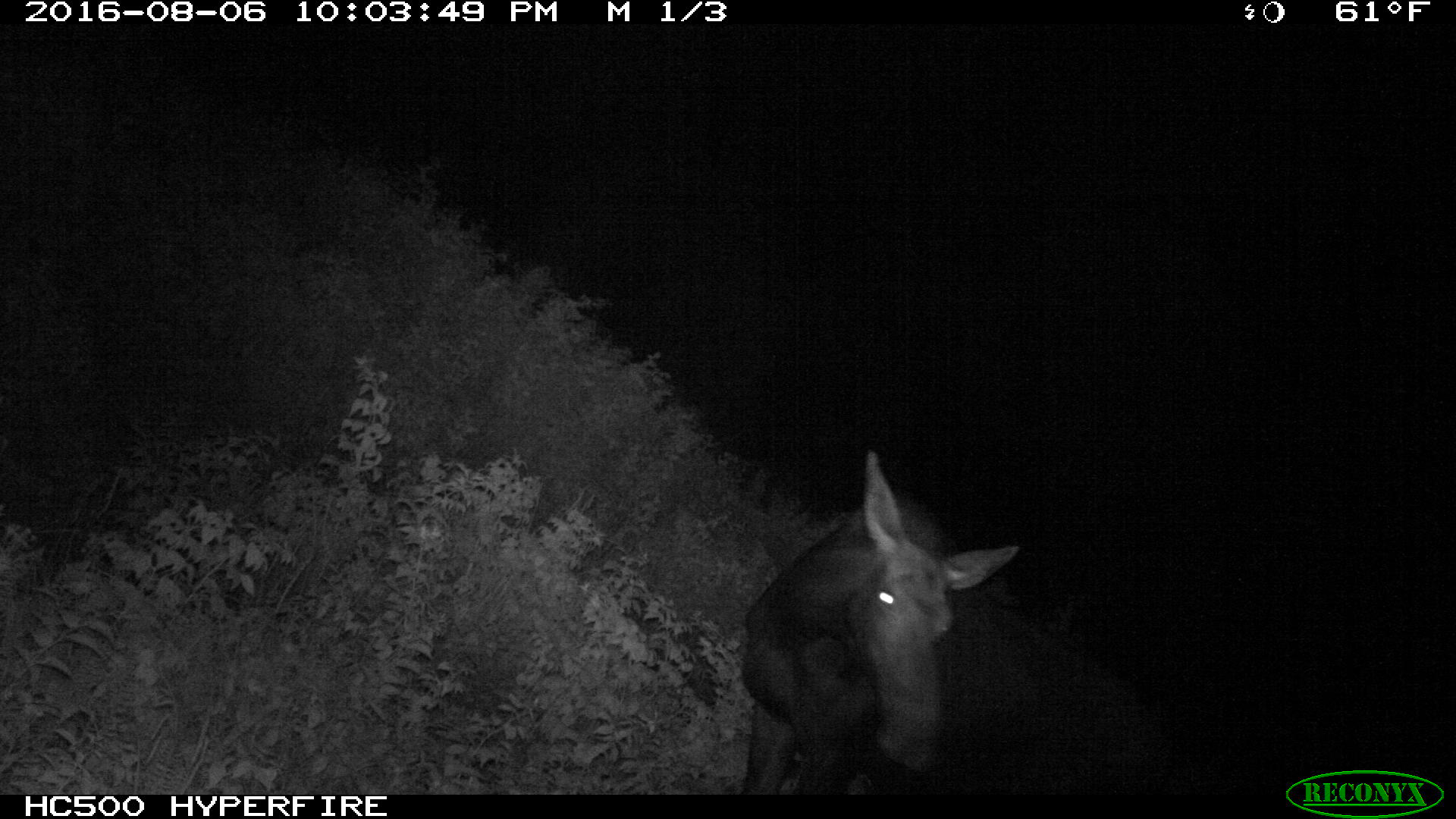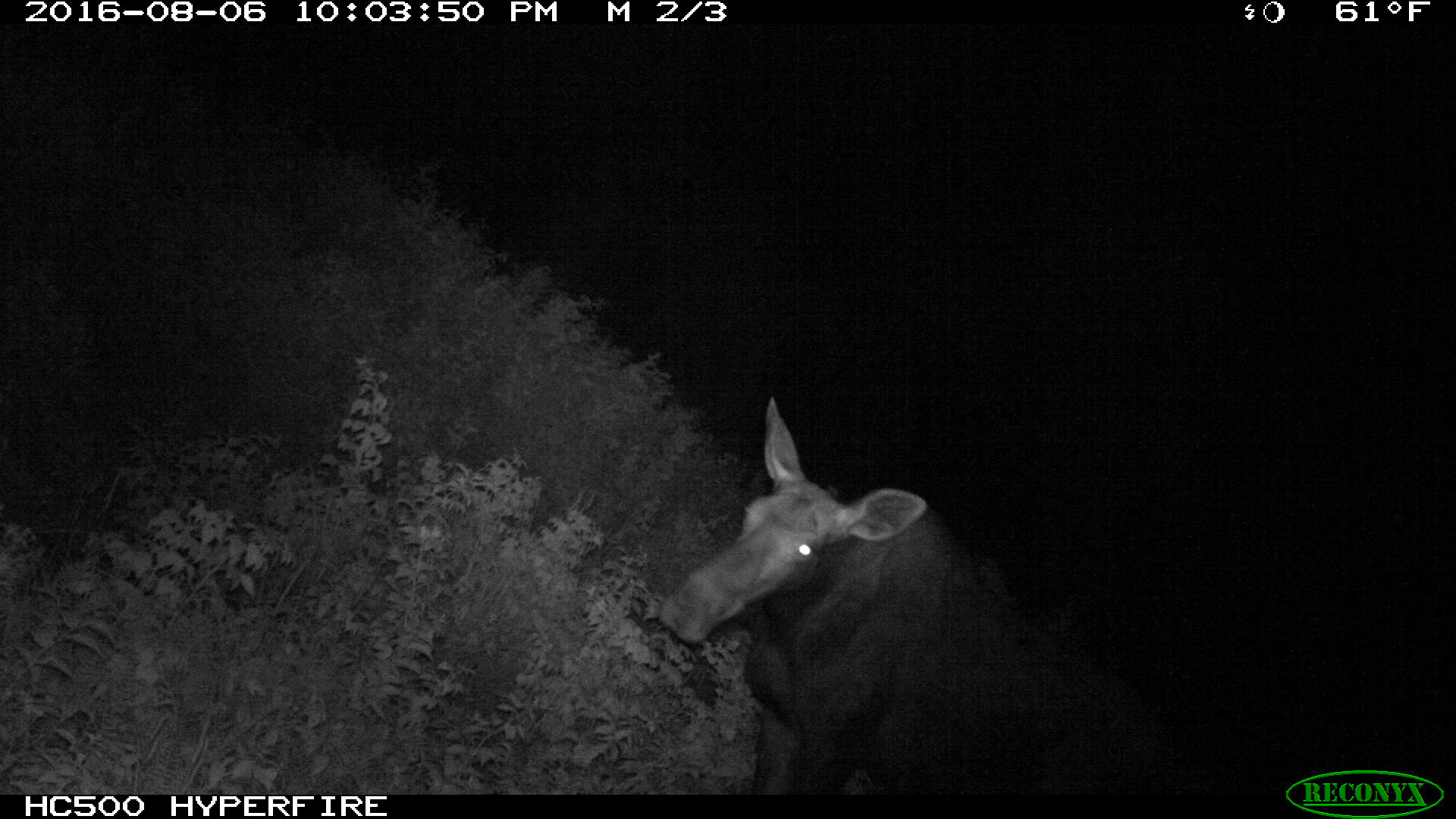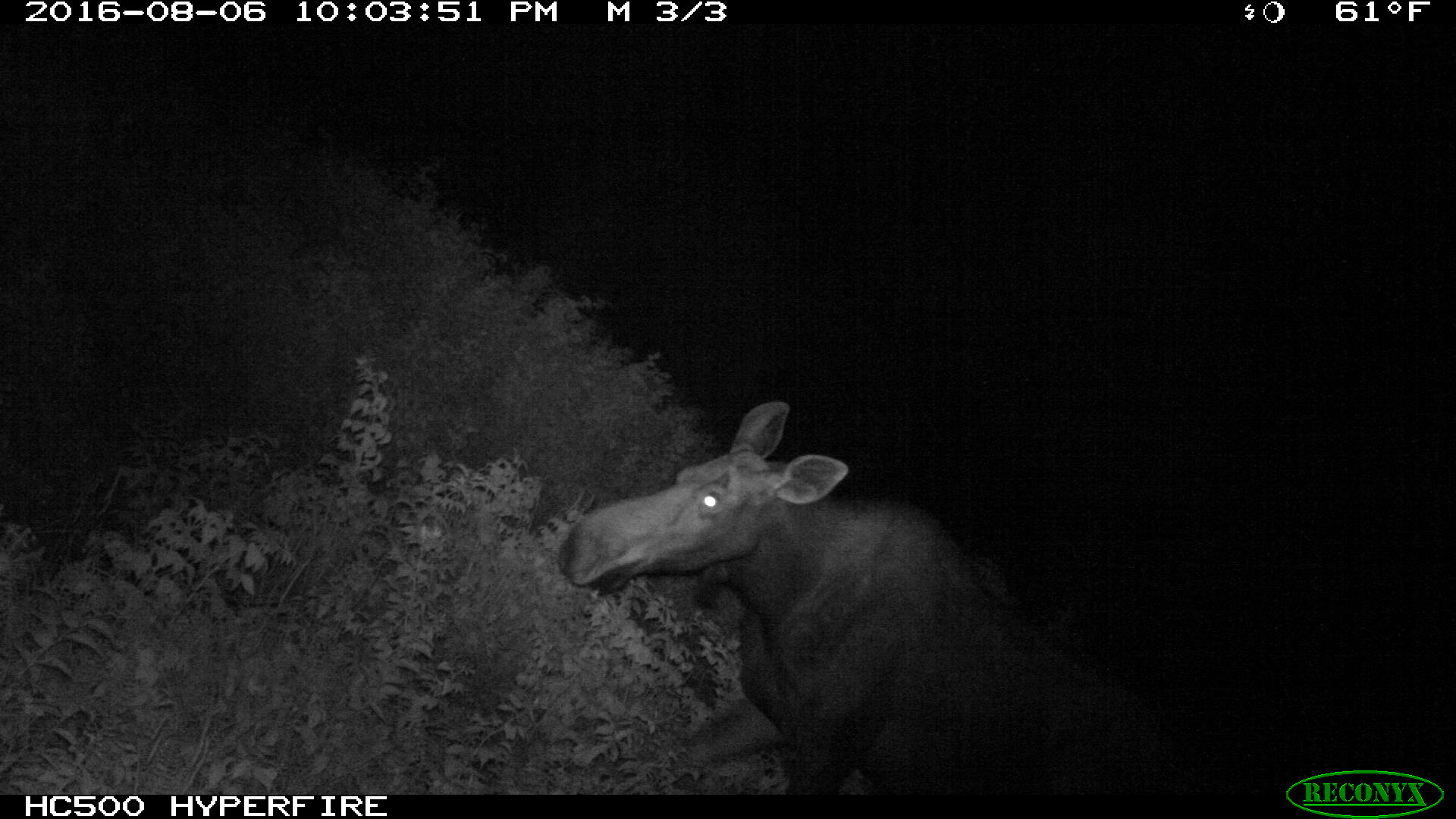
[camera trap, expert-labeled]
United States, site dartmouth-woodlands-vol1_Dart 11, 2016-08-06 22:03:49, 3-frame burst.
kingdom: Animalia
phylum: Chordata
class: Mammalia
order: Artiodactyla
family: Cervidae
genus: Alces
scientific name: Alces alces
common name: moose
Moose (Alces alces).